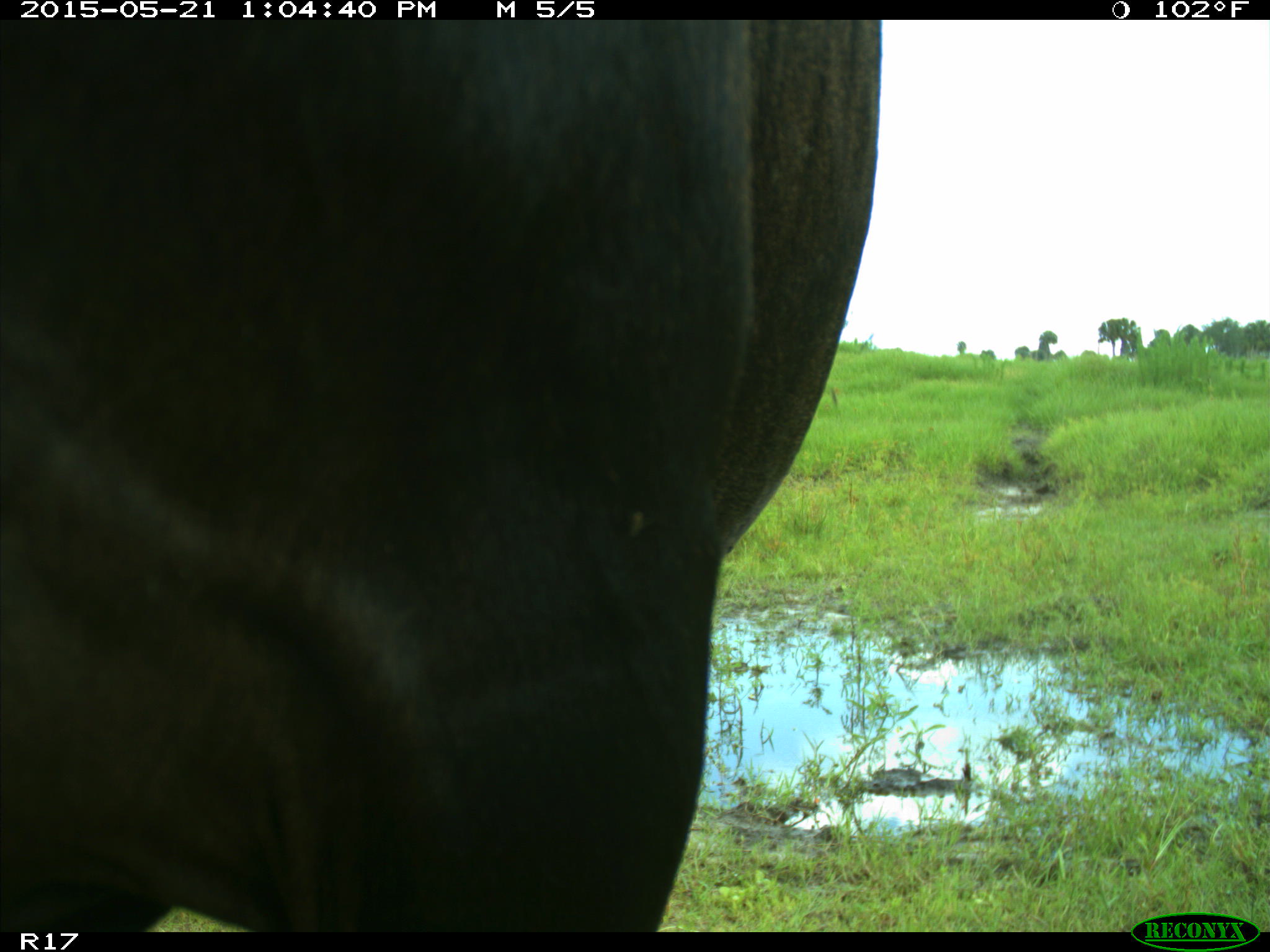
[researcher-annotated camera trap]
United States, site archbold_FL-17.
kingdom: Animalia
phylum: Chordata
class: Mammalia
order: Artiodactyla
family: Bovidae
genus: Bos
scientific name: Bos taurus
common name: domestic cow